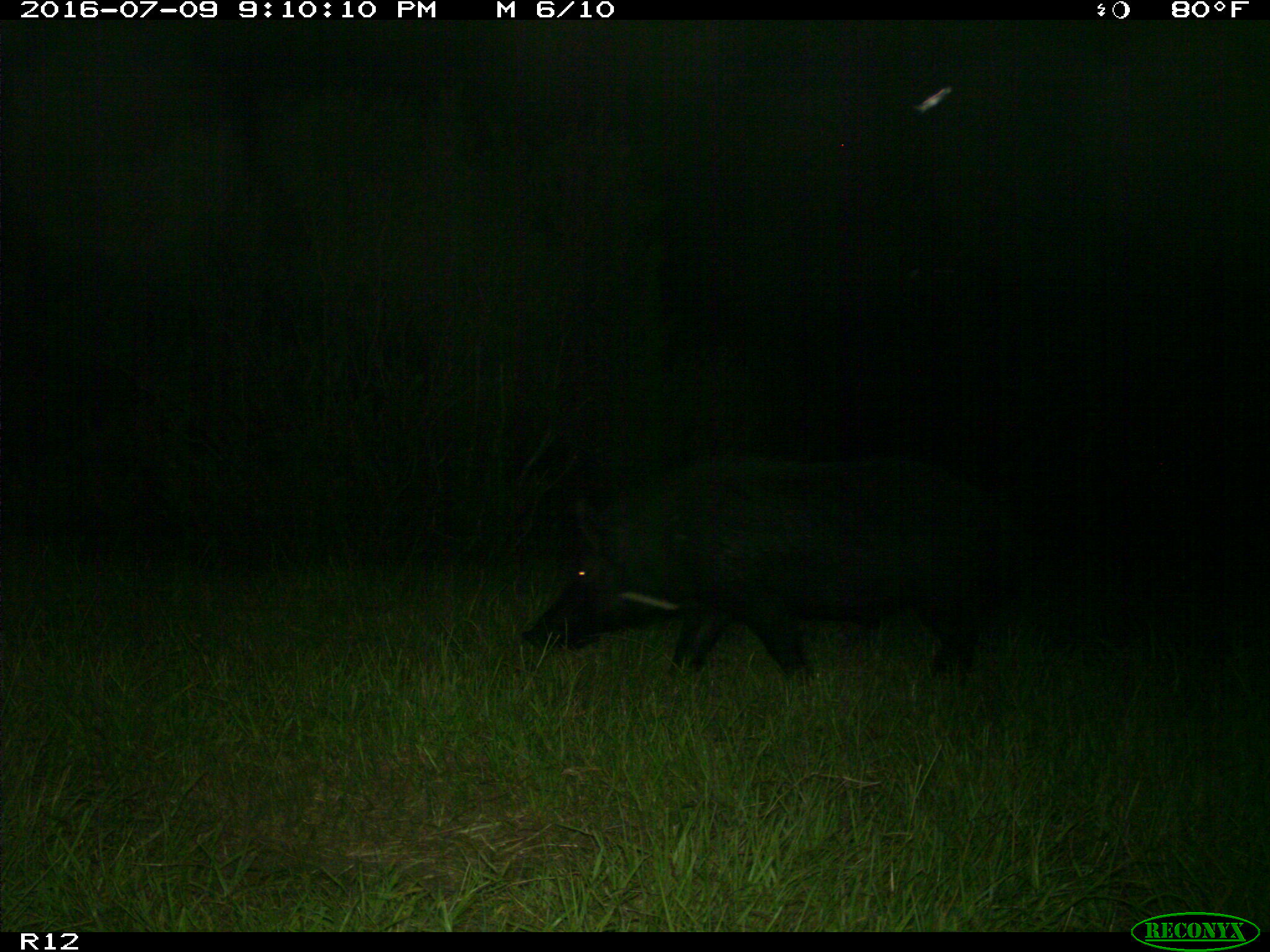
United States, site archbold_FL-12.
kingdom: Animalia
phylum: Chordata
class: Mammalia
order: Artiodactyla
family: Suidae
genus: Sus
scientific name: Sus scrofa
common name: wild boar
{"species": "Sus scrofa (wild boar)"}